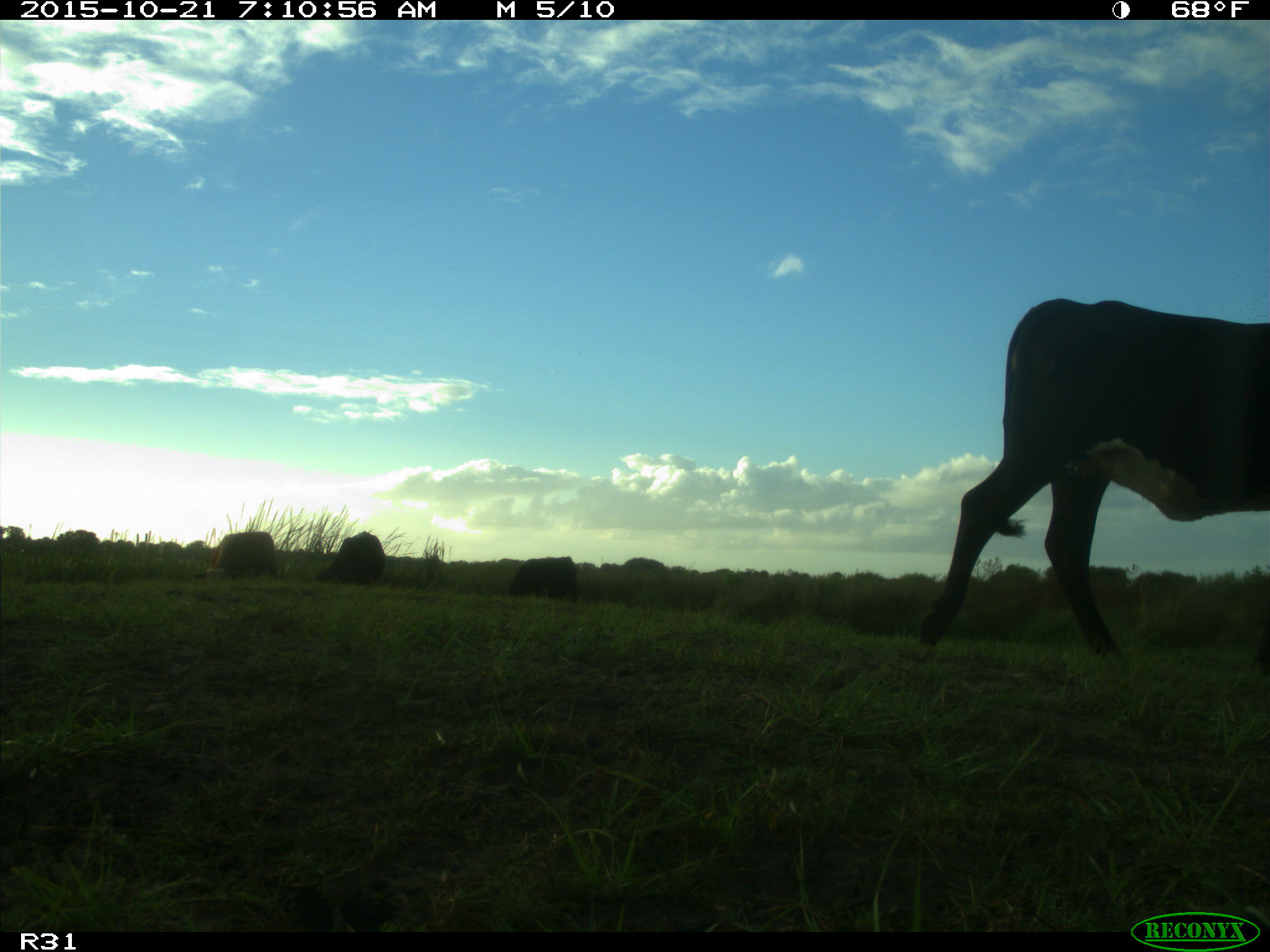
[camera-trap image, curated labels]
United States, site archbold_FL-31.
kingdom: Animalia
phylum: Chordata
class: Mammalia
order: Artiodactyla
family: Bovidae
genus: Bos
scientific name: Bos taurus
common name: domestic cow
Bos taurus (domestic cow).